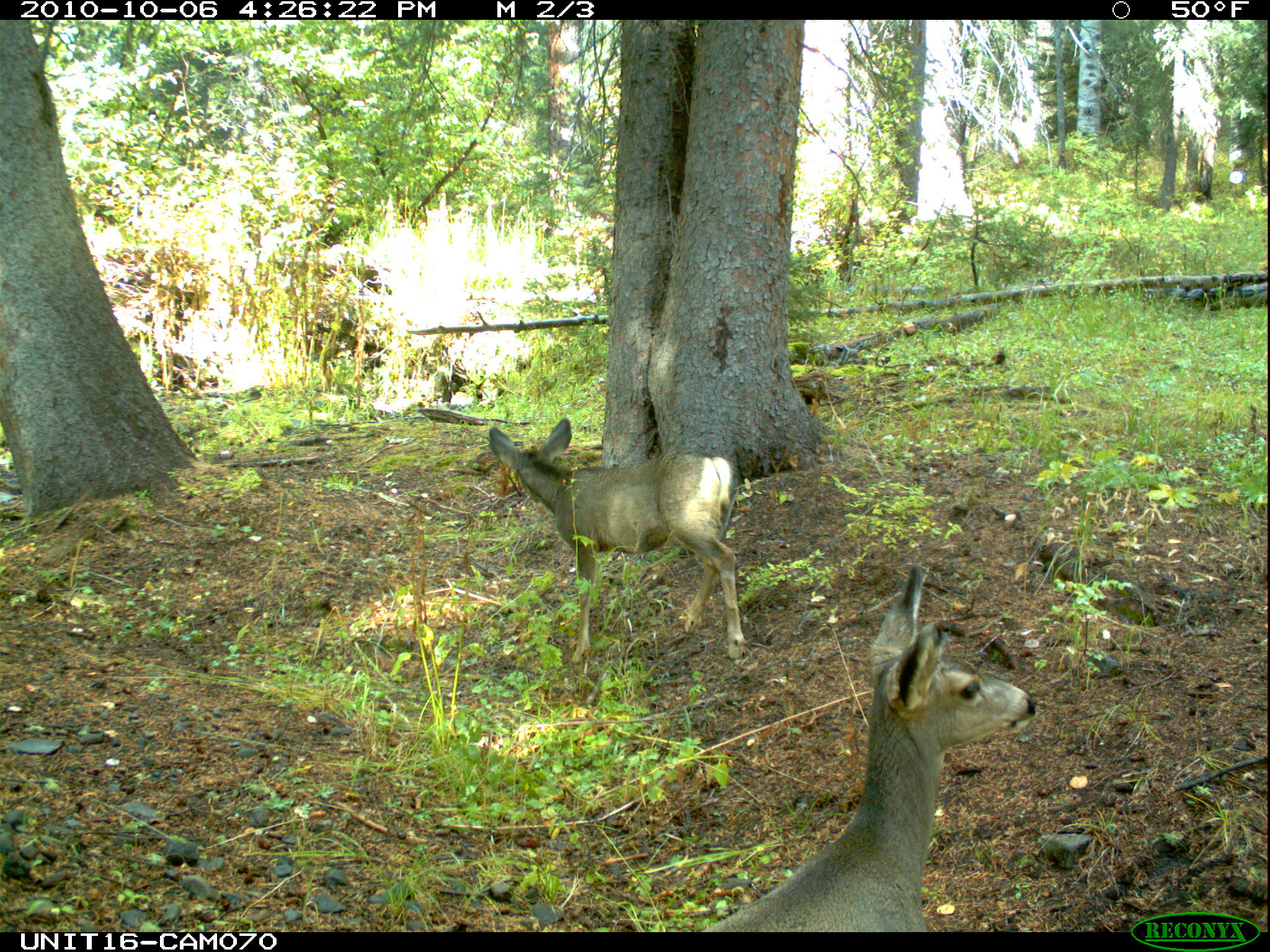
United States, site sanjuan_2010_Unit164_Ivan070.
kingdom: Animalia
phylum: Chordata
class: Mammalia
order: Artiodactyla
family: Cervidae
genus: Odocoileus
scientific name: Odocoileus hemionus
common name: mule deer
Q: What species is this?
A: Odocoileus hemionus (mule deer).